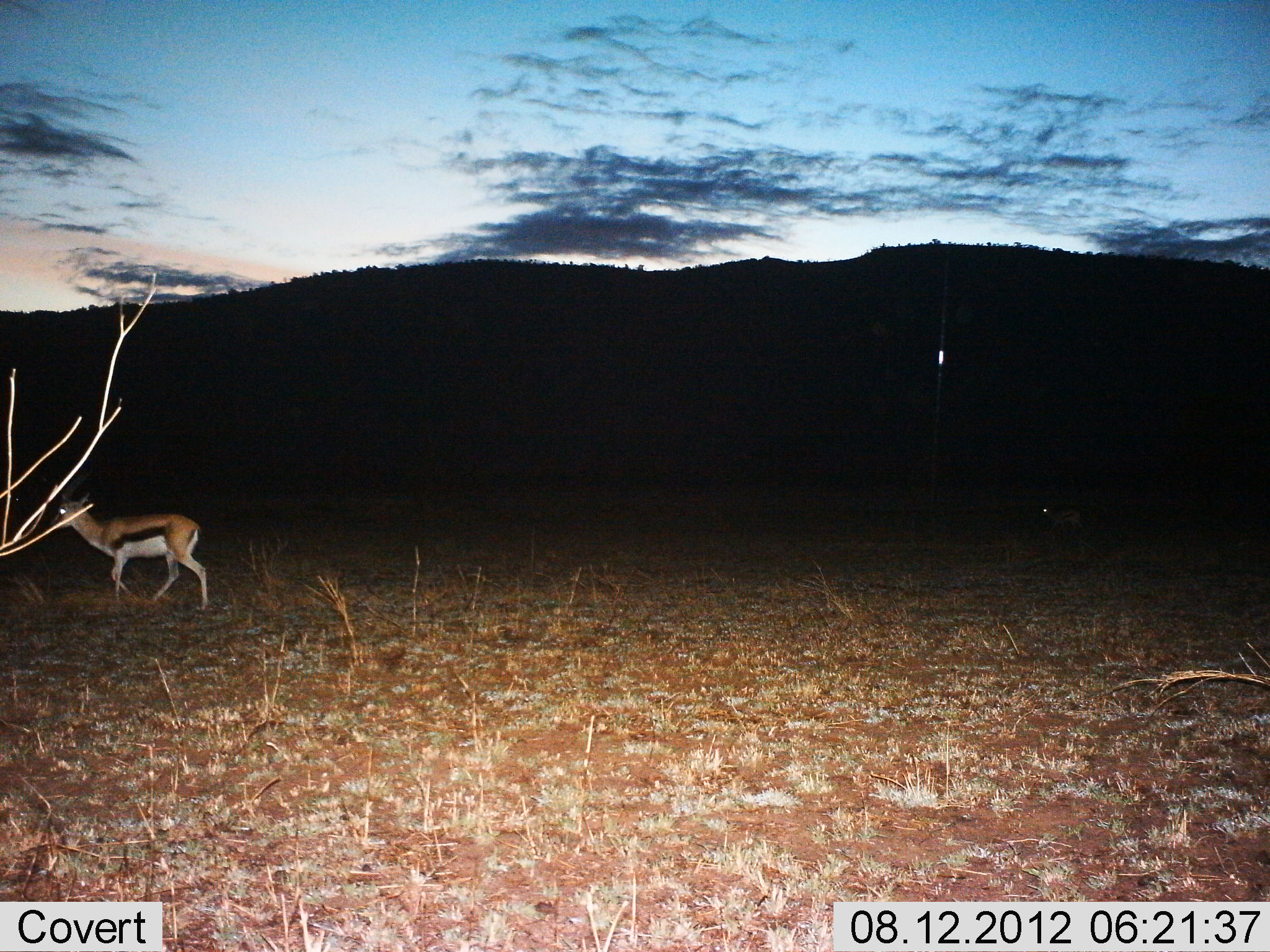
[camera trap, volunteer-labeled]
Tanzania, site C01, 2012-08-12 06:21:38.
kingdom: Animalia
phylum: Chordata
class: Mammalia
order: Artiodactyla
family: Bovidae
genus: Eudorcas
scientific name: Eudorcas thomsonii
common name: thomson's gazelle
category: gazellethomsons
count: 1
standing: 18%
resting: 0%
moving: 91%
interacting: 0%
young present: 0%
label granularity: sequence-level